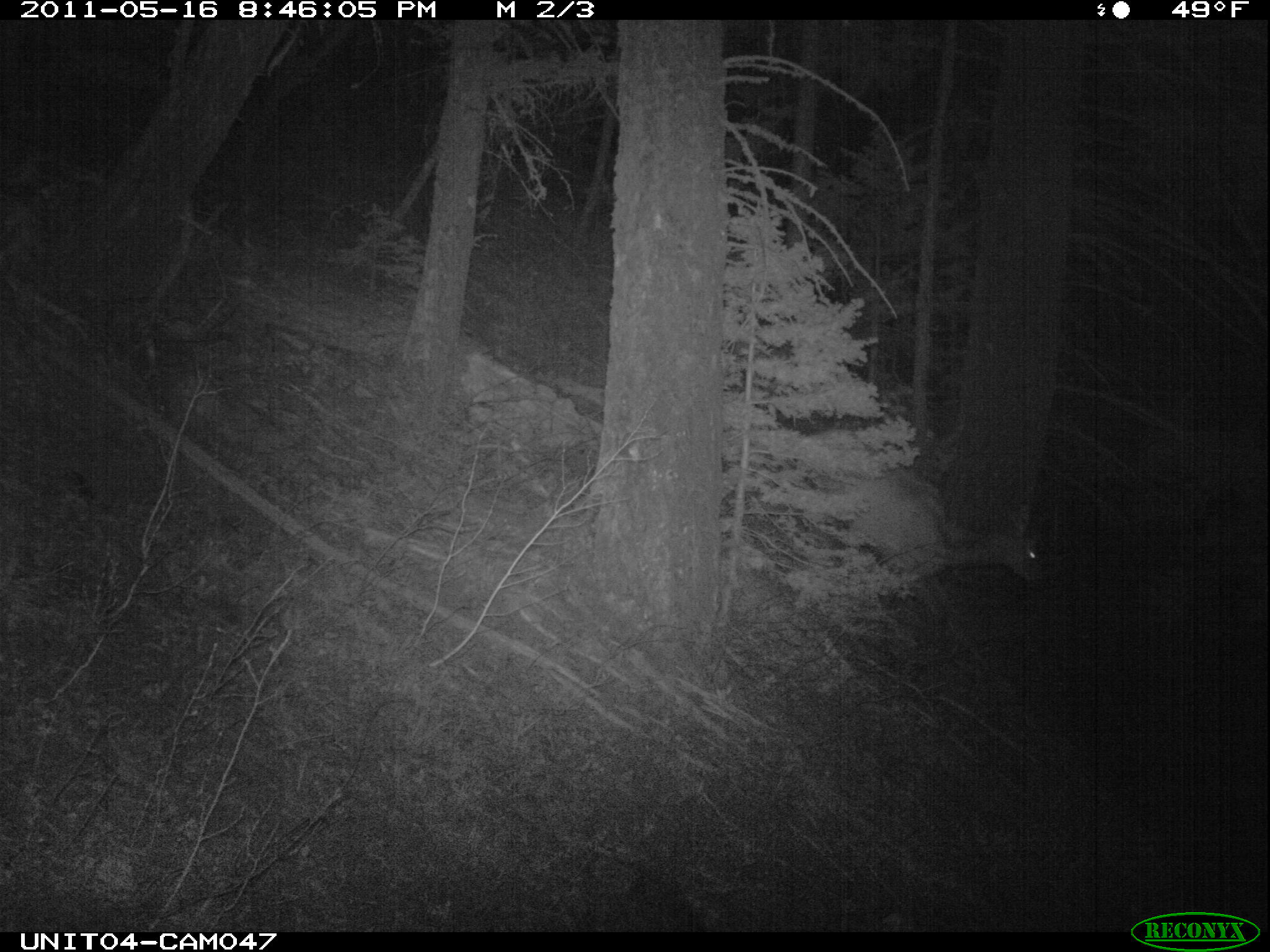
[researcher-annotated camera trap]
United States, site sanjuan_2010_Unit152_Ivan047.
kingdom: Animalia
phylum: Chordata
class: Mammalia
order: Artiodactyla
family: Cervidae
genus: Cervus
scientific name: Cervus elaphus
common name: red deer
Cervus elaphus (red deer).